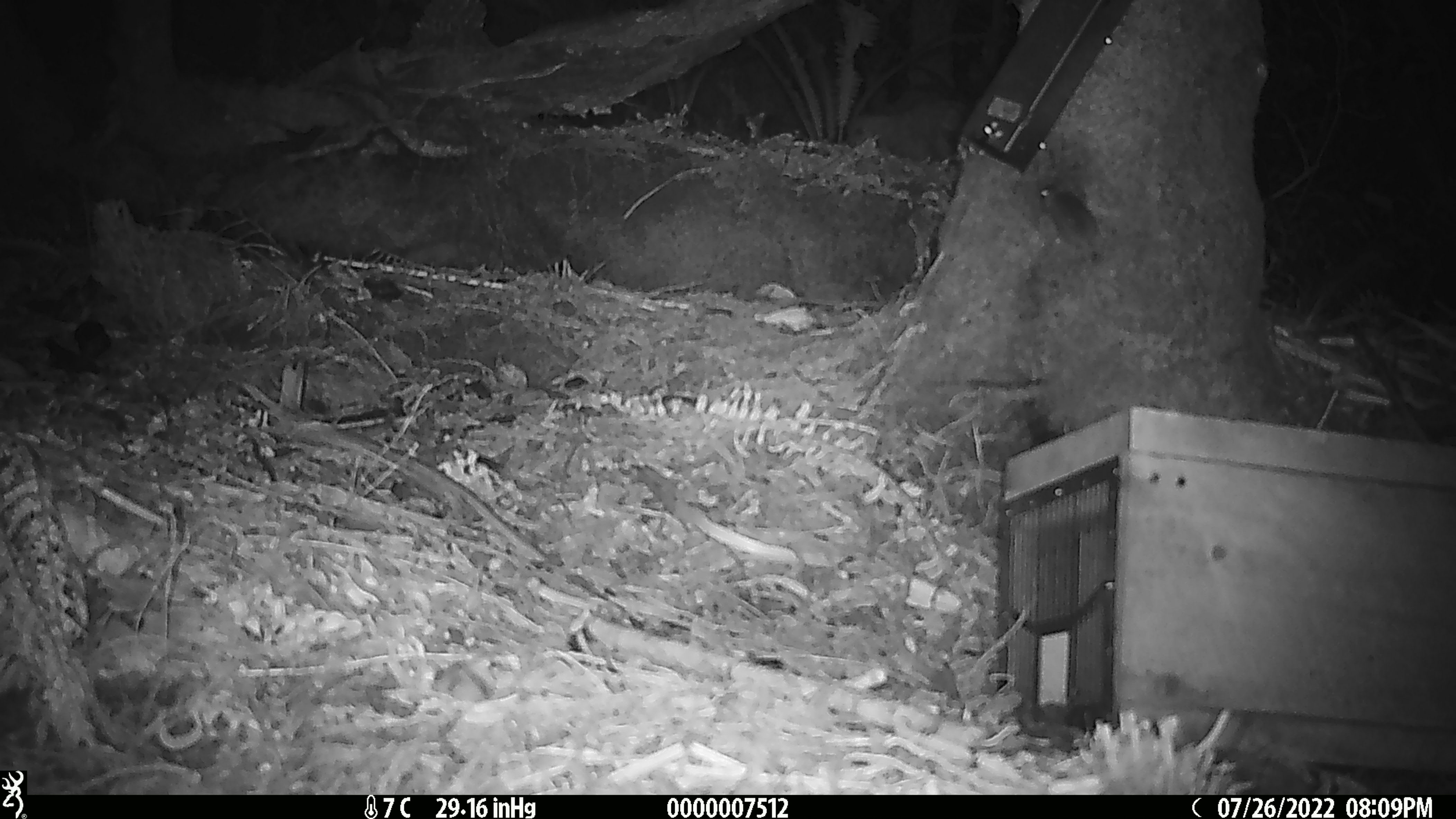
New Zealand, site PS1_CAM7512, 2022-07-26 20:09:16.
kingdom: Animalia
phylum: Chordata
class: Mammalia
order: Rodentia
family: Muridae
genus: Mus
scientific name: Mus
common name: mouse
Mouse (Mus).